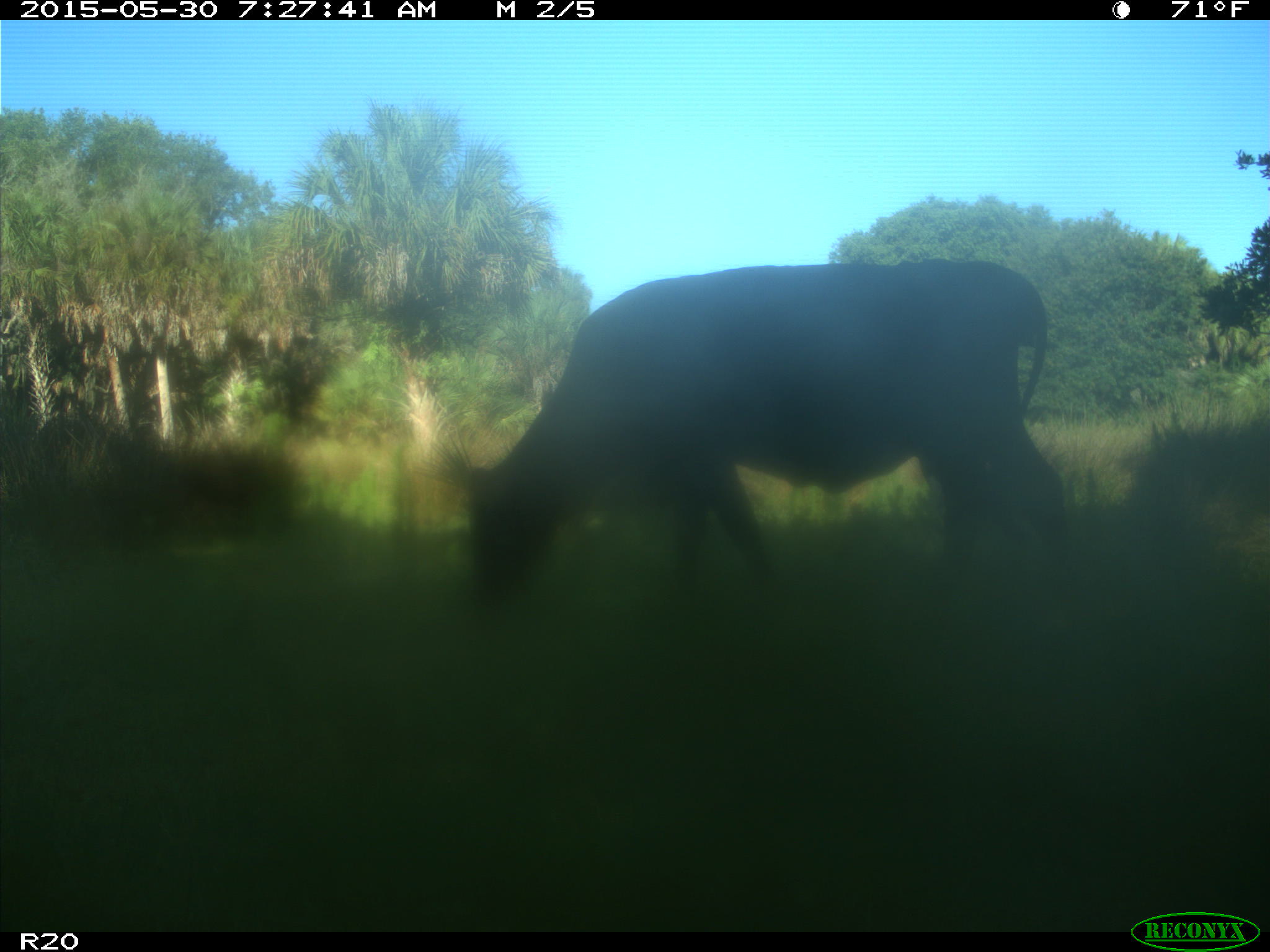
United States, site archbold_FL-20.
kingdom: Animalia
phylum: Chordata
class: Mammalia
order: Artiodactyla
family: Bovidae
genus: Bos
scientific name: Bos taurus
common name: domestic cow